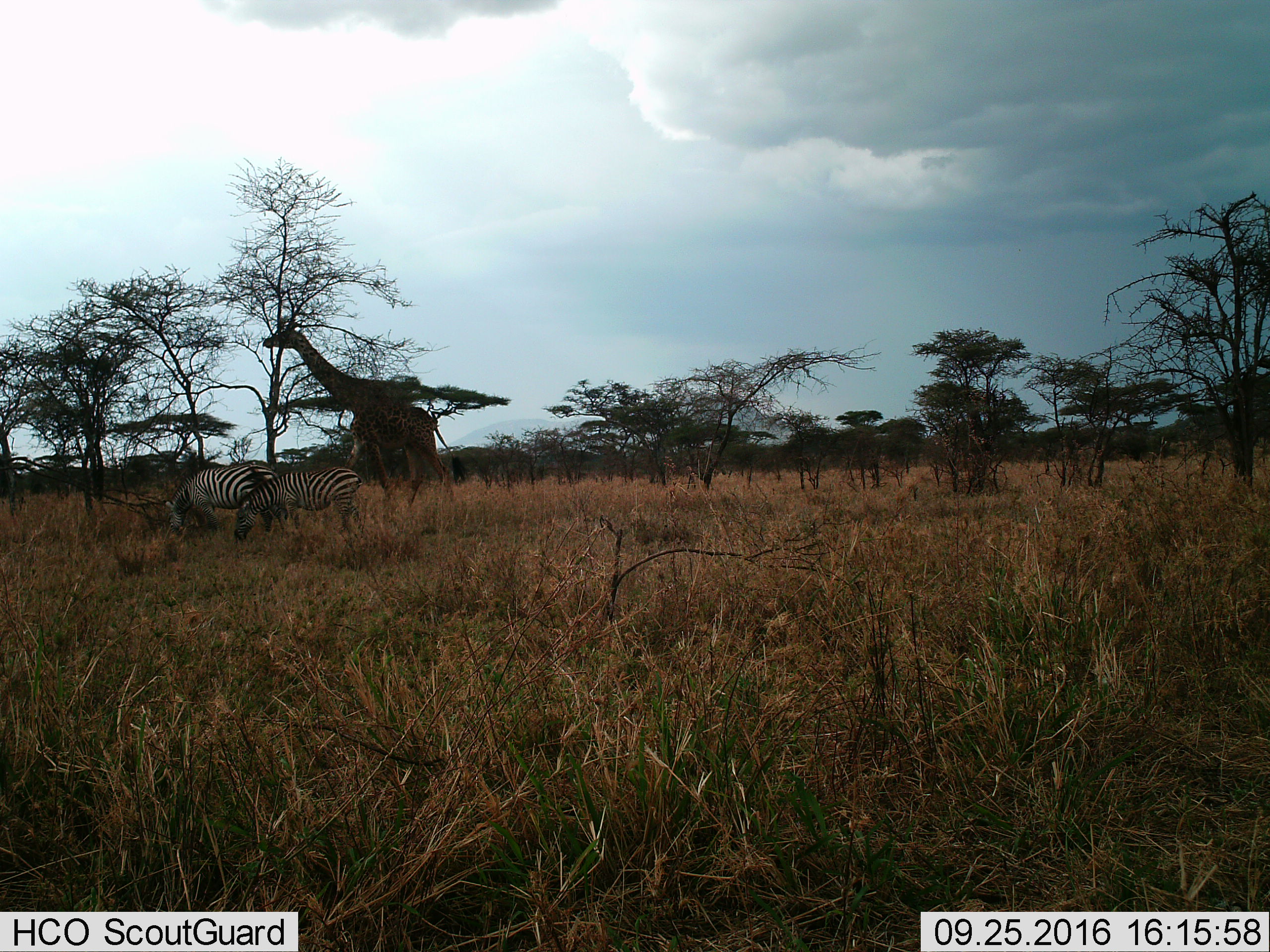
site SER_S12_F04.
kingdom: Animalia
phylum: Chordata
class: Mammalia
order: Artiodactyla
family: Giraffidae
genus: Giraffa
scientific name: Giraffa camelopardalis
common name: giraffe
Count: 1.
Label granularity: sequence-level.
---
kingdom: Animalia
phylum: Chordata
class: Mammalia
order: Perissodactyla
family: Equidae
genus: Equus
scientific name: Equus quagga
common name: plains zebra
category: zebraplains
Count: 2.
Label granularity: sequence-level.